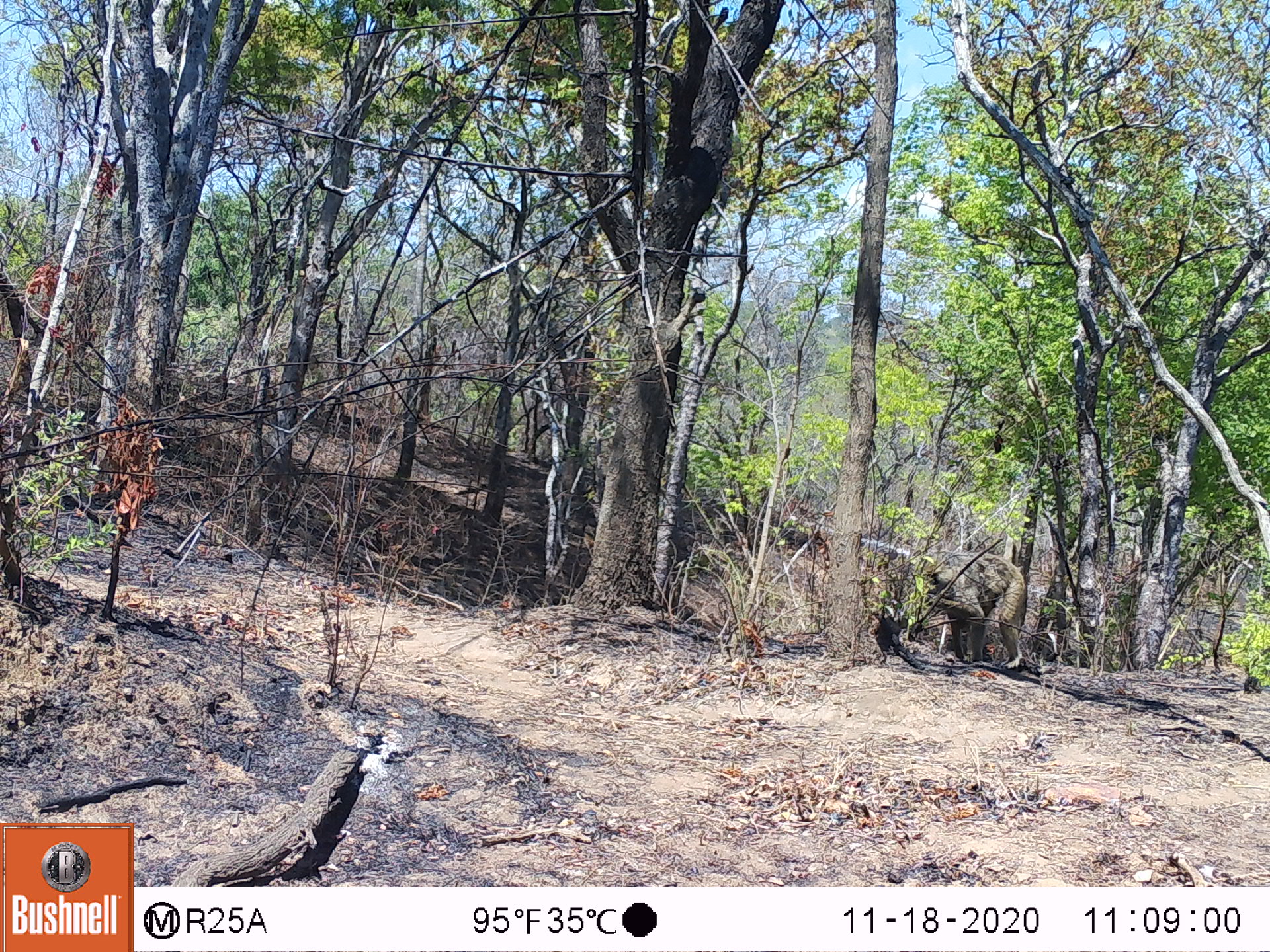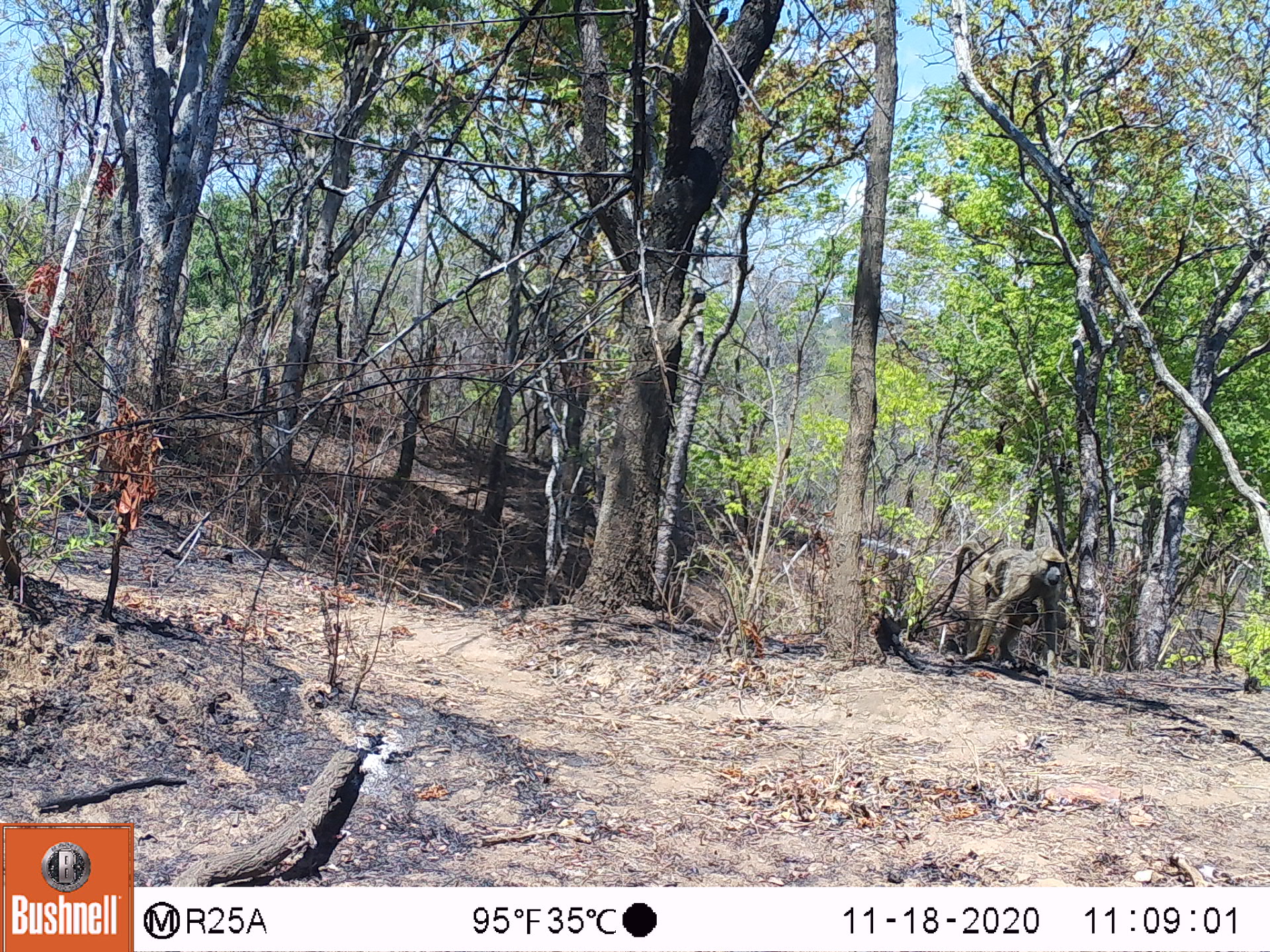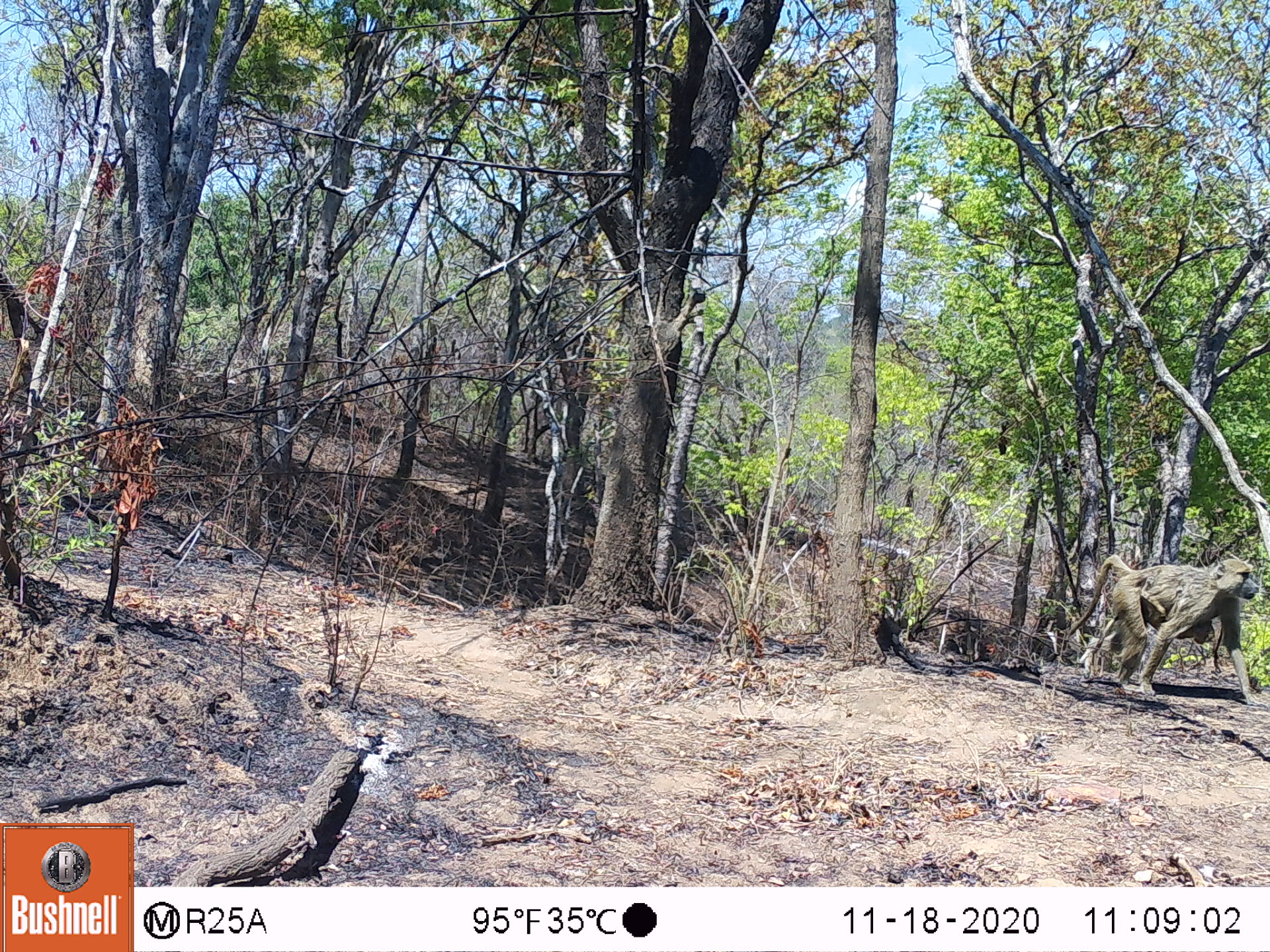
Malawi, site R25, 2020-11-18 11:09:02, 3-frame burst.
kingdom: Animalia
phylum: Chordata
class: Mammalia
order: Primates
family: Cercopithecidae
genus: Papio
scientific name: Papio cynocephalus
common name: yellow baboon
Yellow baboon (Papio cynocephalus), count 1.